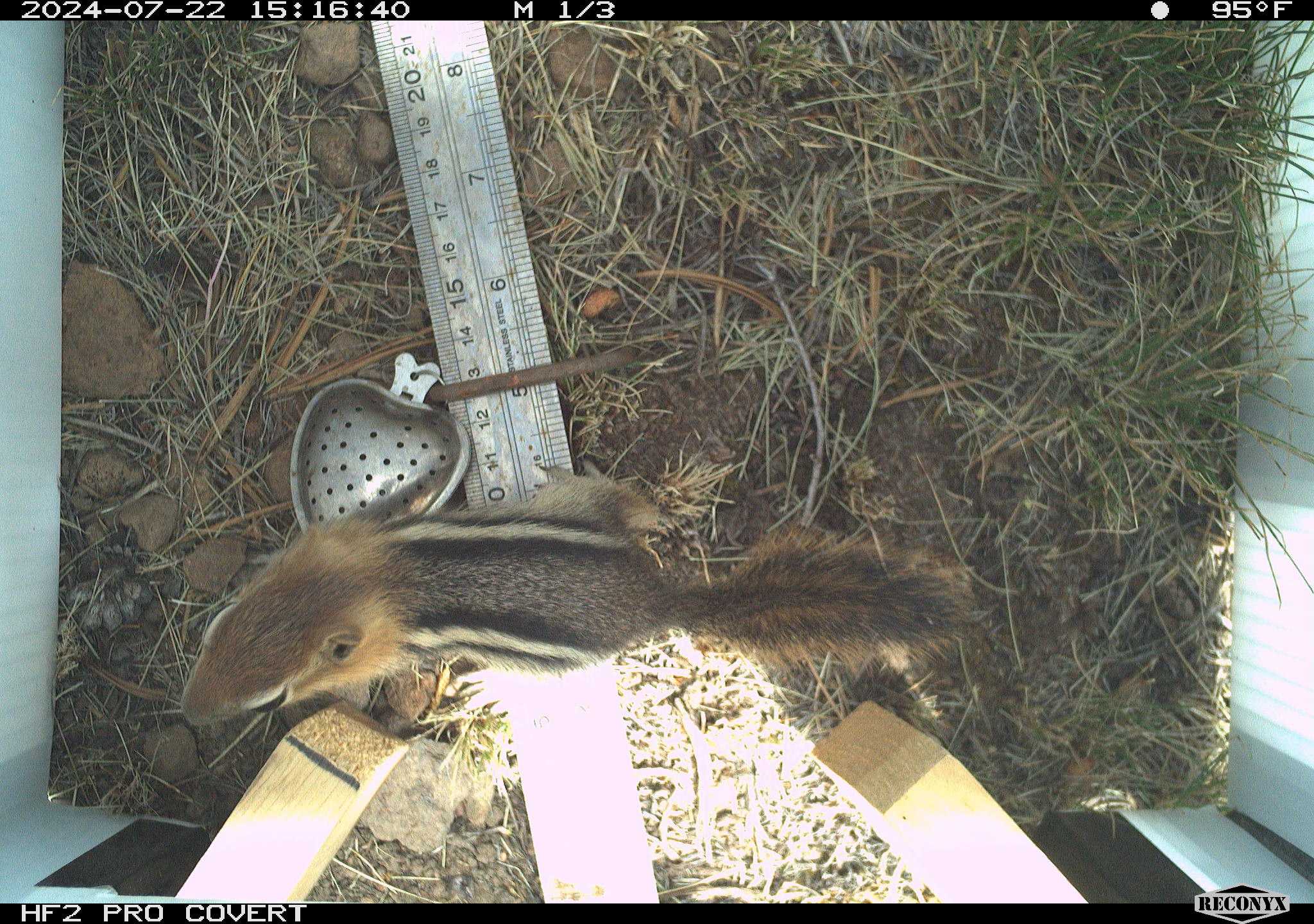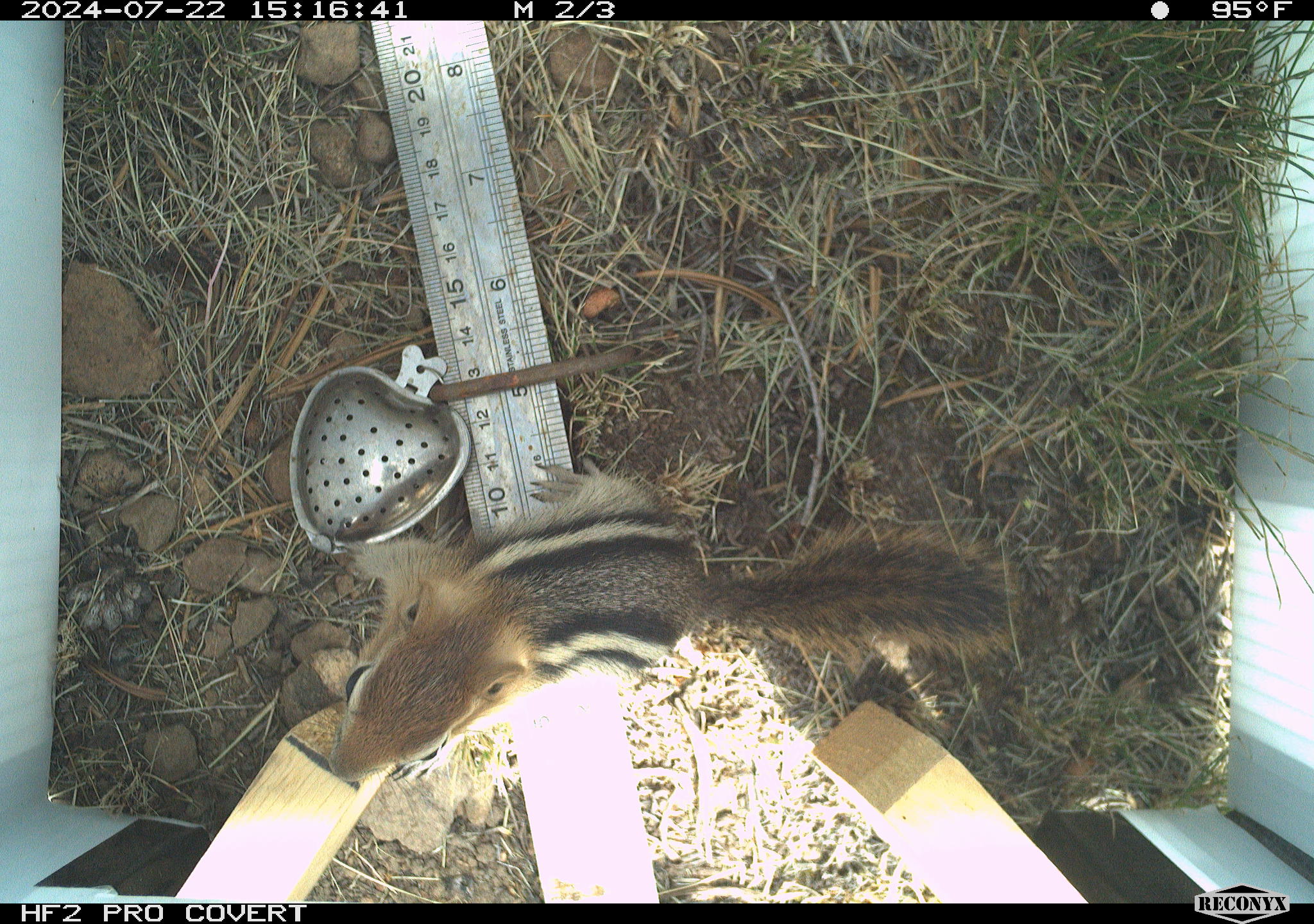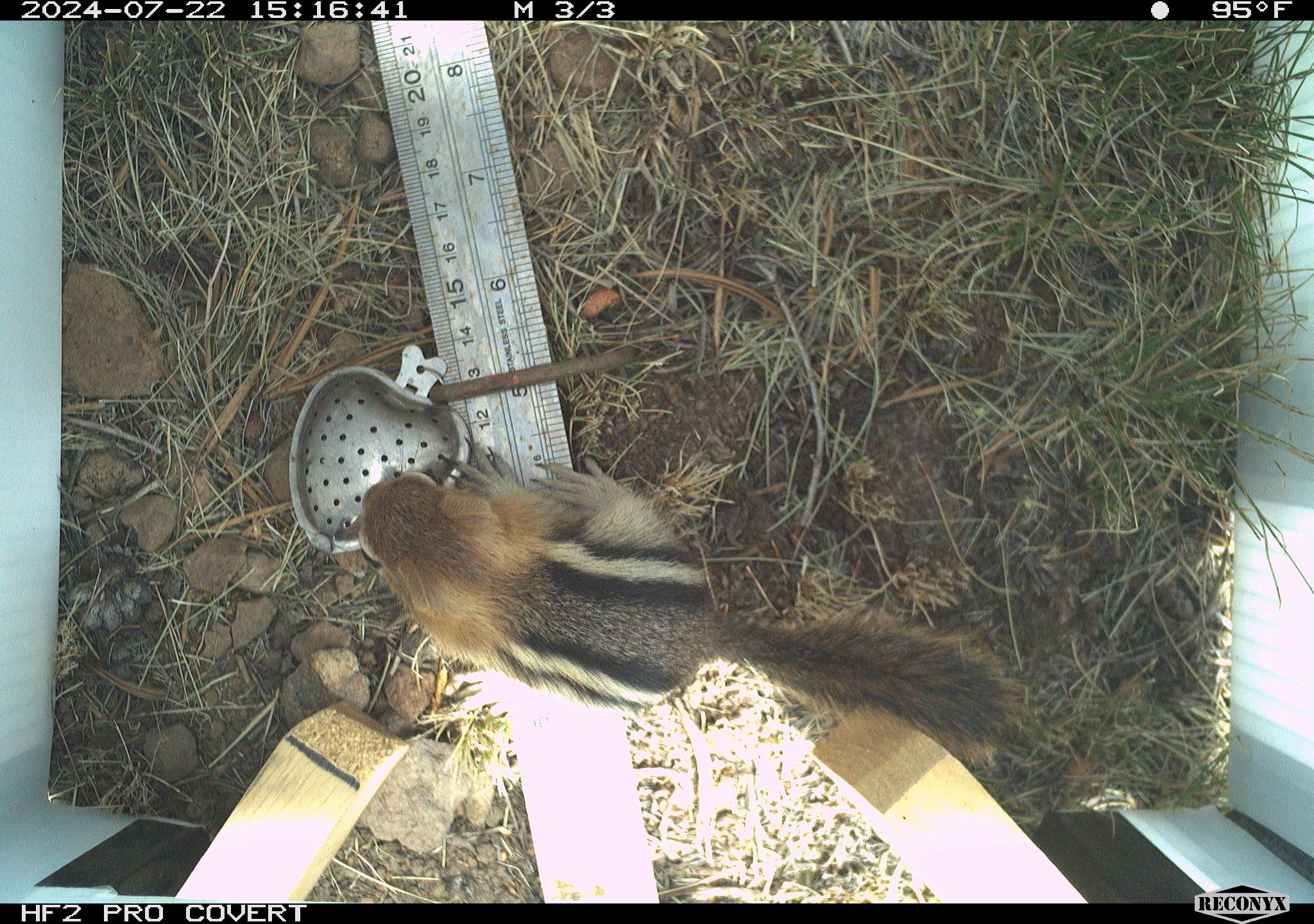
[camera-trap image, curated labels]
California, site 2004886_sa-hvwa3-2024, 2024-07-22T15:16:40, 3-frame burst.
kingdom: Animalia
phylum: Chordata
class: Mammalia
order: Rodentia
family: Sciuridae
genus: Callospermophilus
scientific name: Callospermophilus lateralis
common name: golden mantled ground squirrel